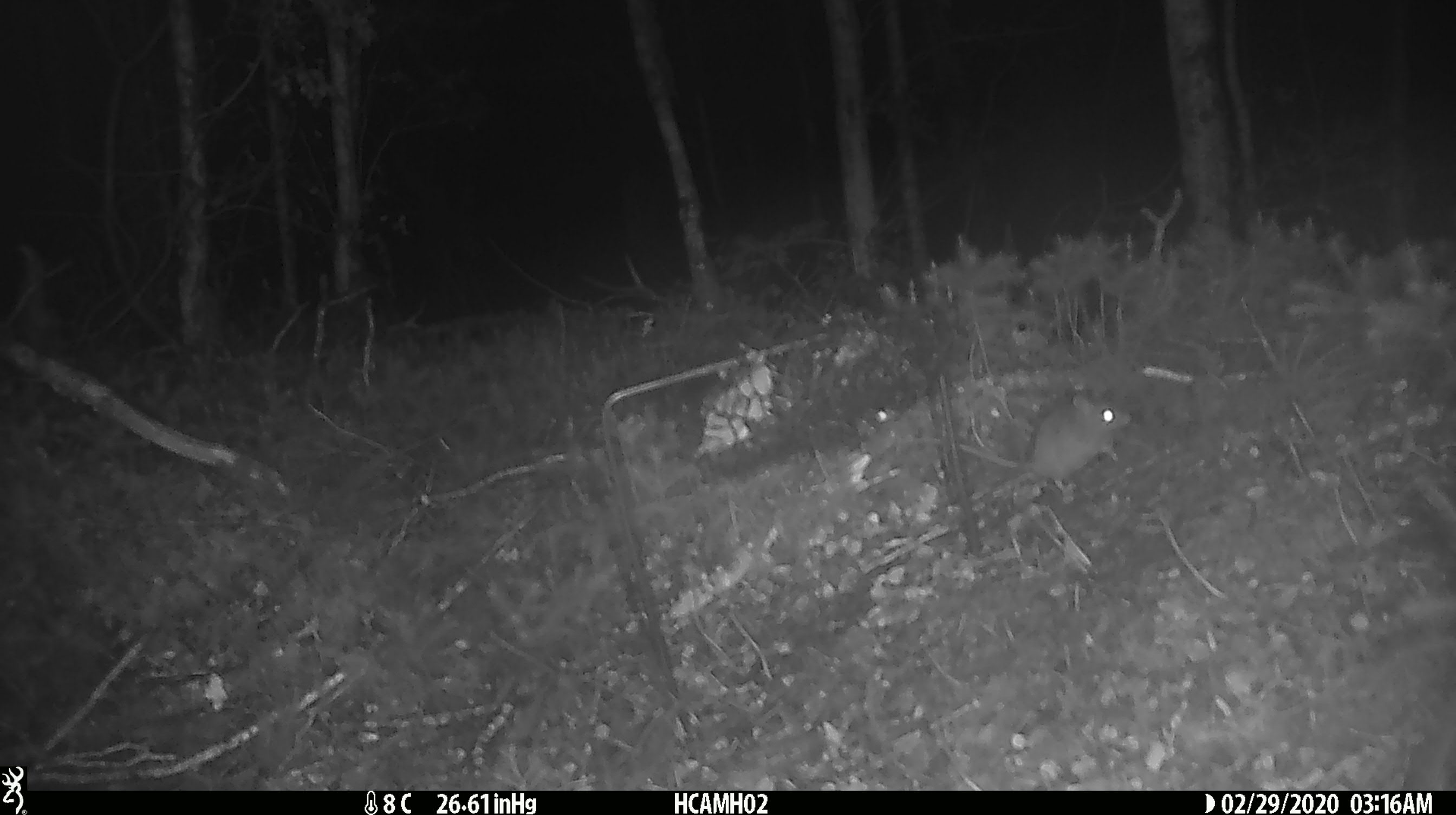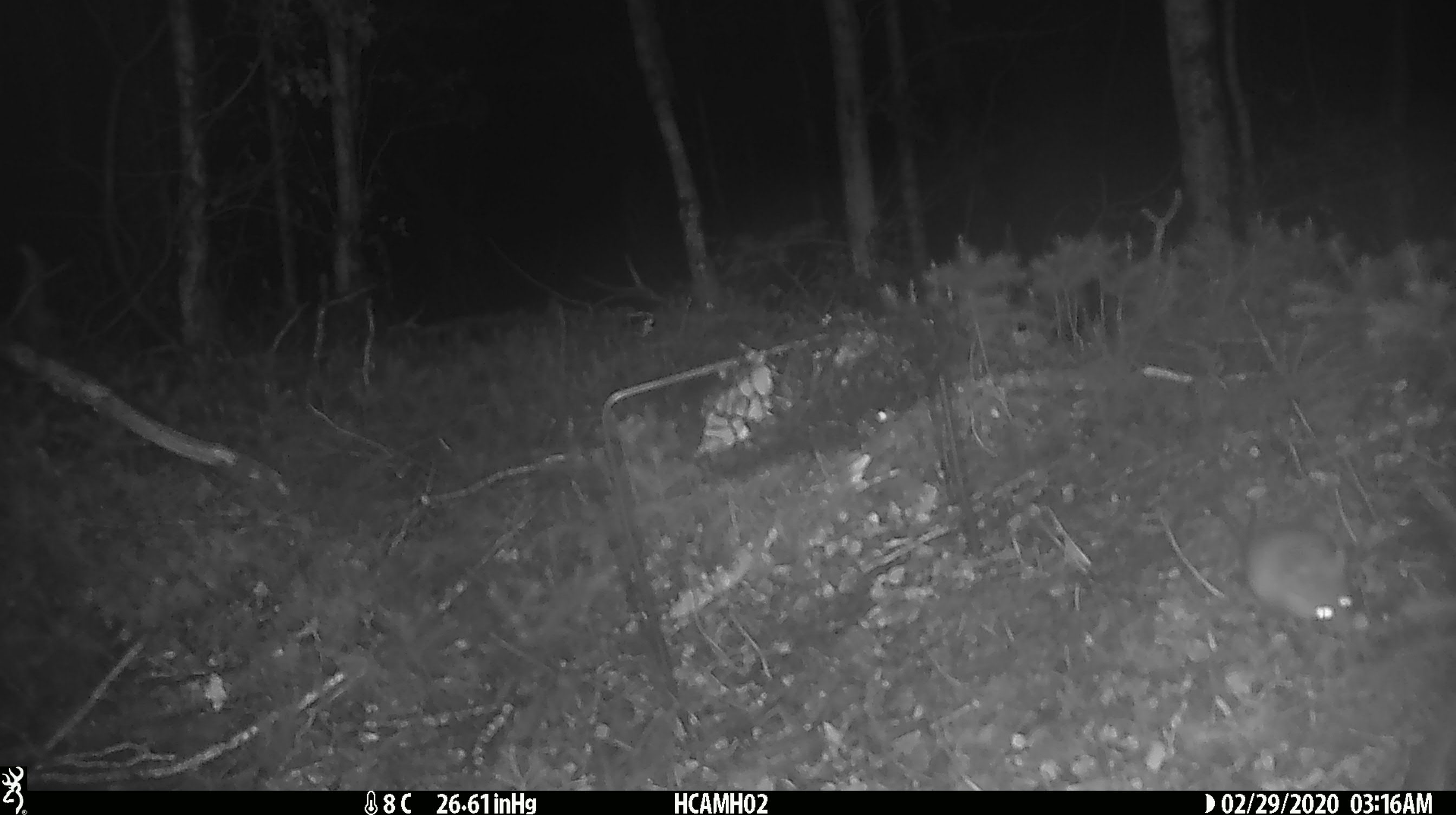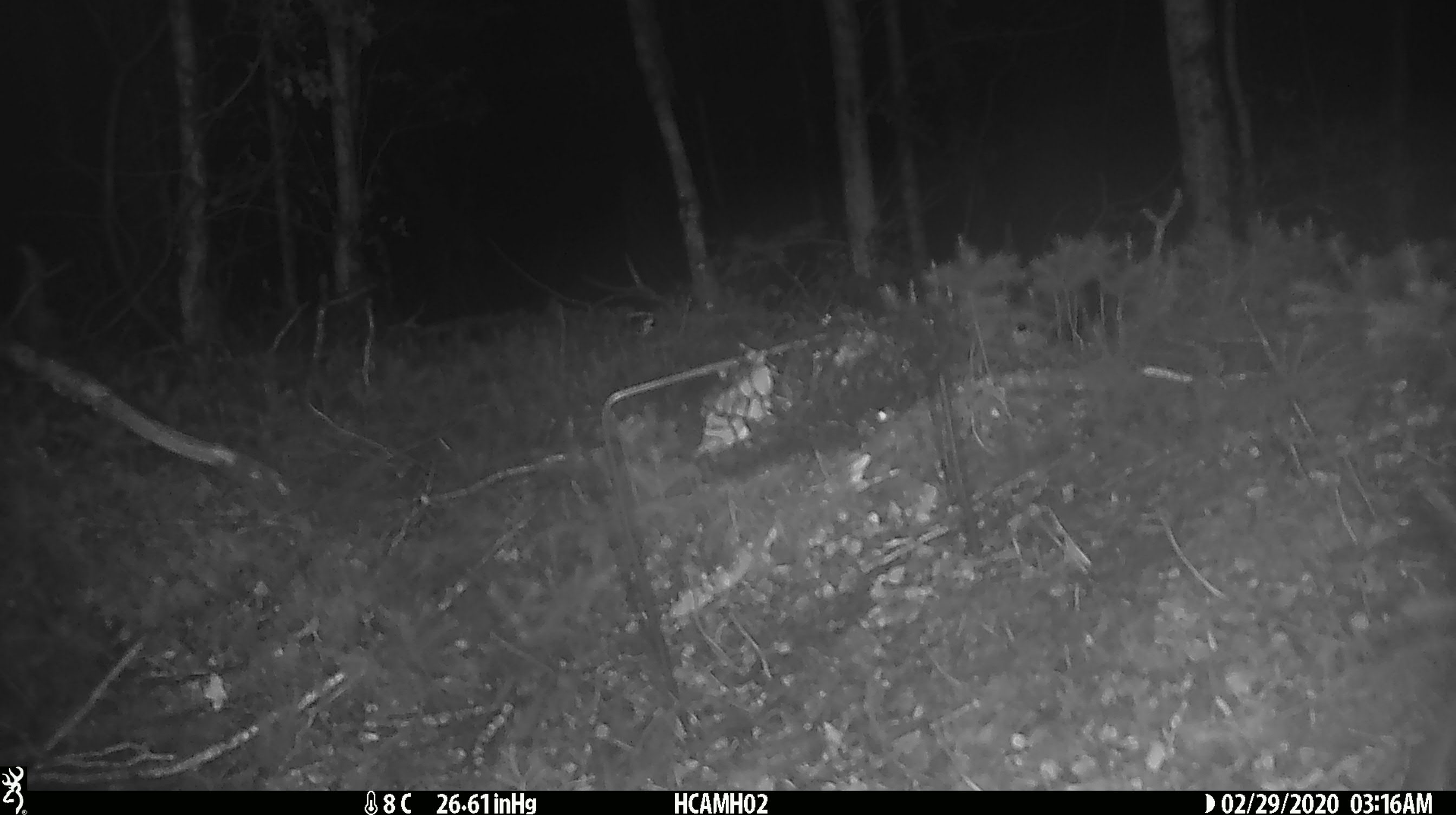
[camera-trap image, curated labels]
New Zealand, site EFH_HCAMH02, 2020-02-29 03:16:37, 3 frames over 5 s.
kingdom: Animalia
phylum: Chordata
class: Mammalia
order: Rodentia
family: Muridae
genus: Mus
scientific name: Mus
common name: mouse